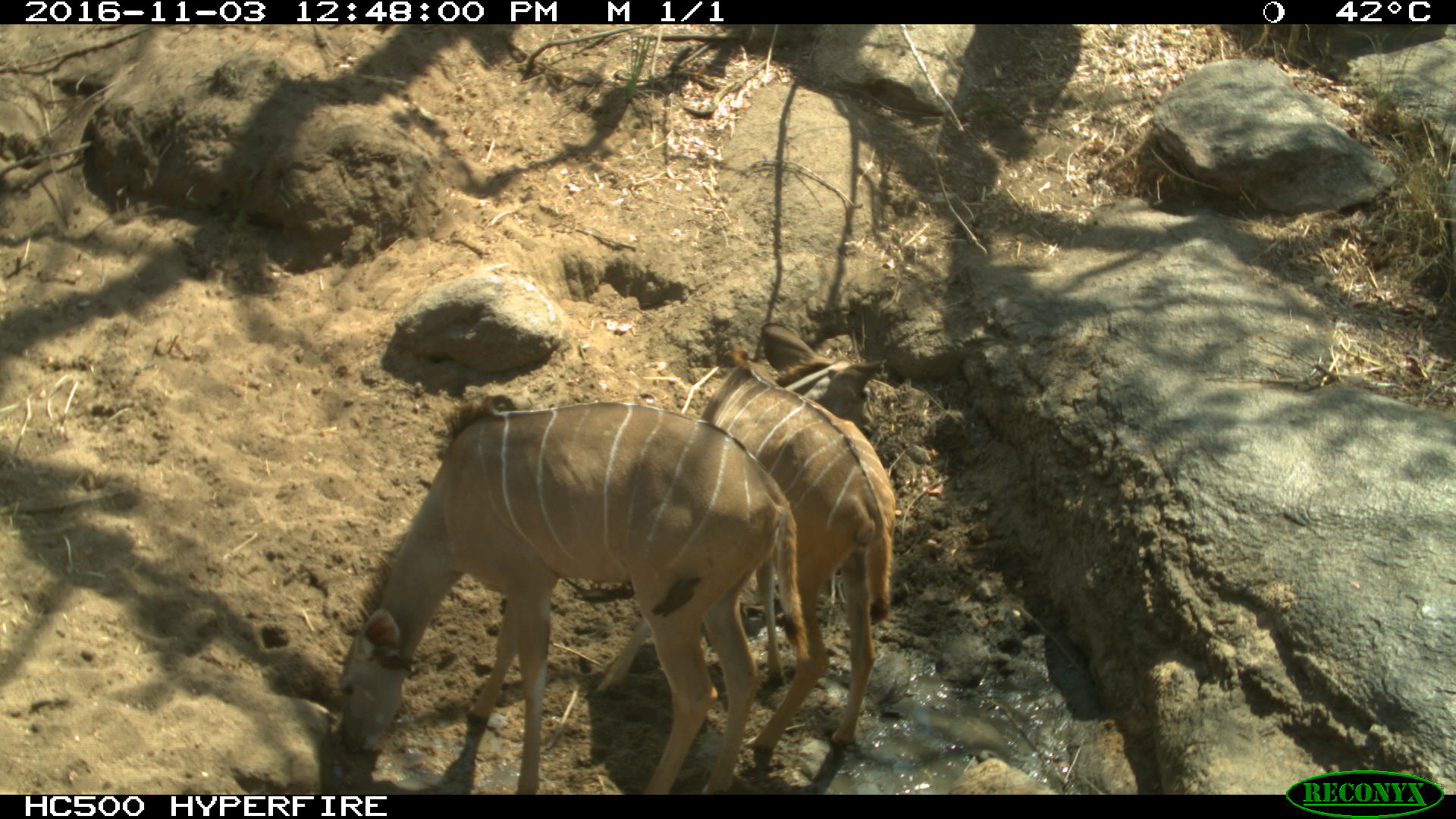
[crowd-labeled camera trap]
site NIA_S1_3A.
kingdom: Animalia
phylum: Chordata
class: Mammalia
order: Artiodactyla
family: Bovidae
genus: Tragelaphus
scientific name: Tragelaphus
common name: kudu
Kudu (Tragelaphus), count 2. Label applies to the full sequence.